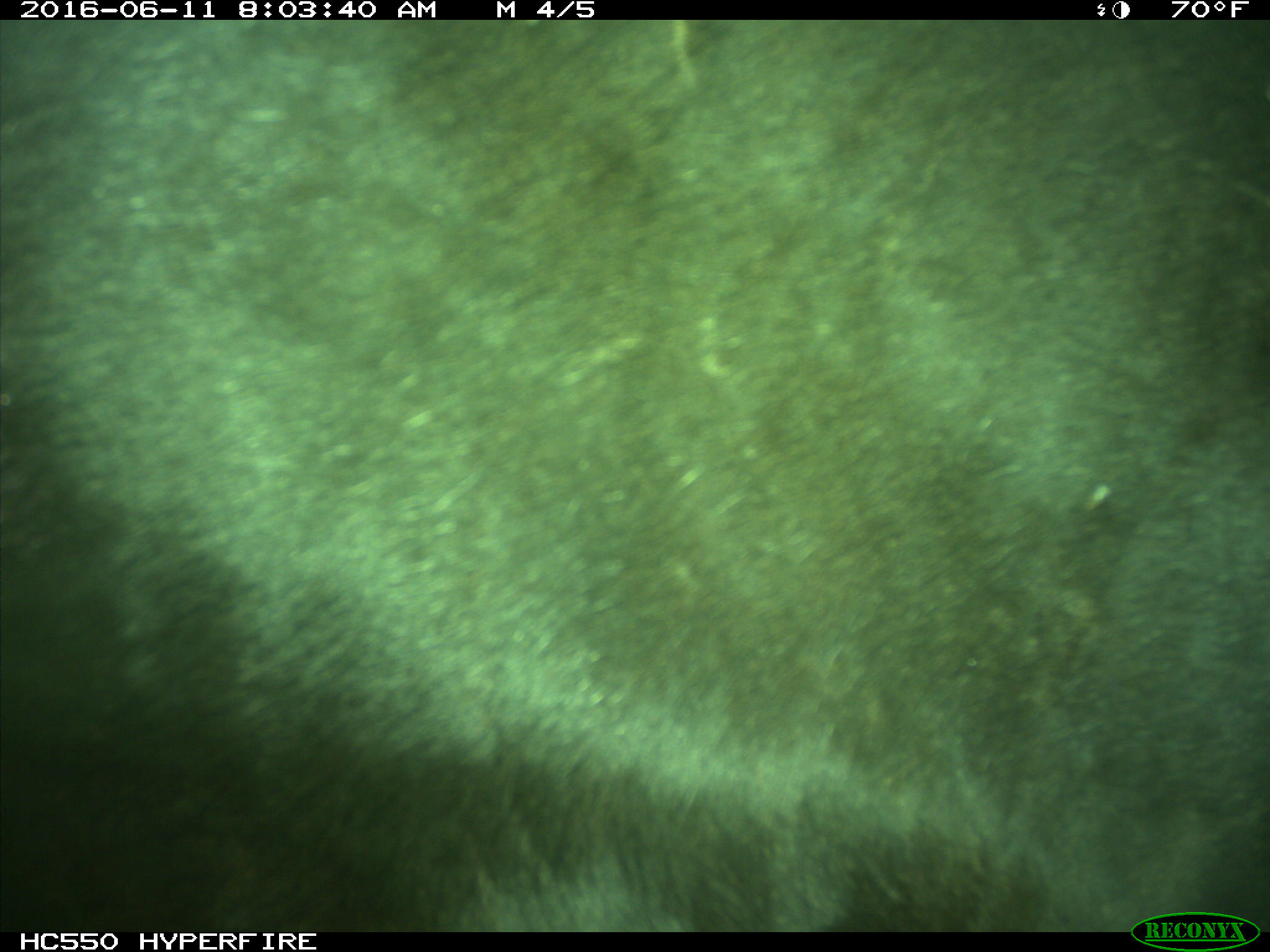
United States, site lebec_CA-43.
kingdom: Animalia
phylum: Chordata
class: Mammalia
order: Artiodactyla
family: Bovidae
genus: Bos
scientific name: Bos taurus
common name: domestic cow